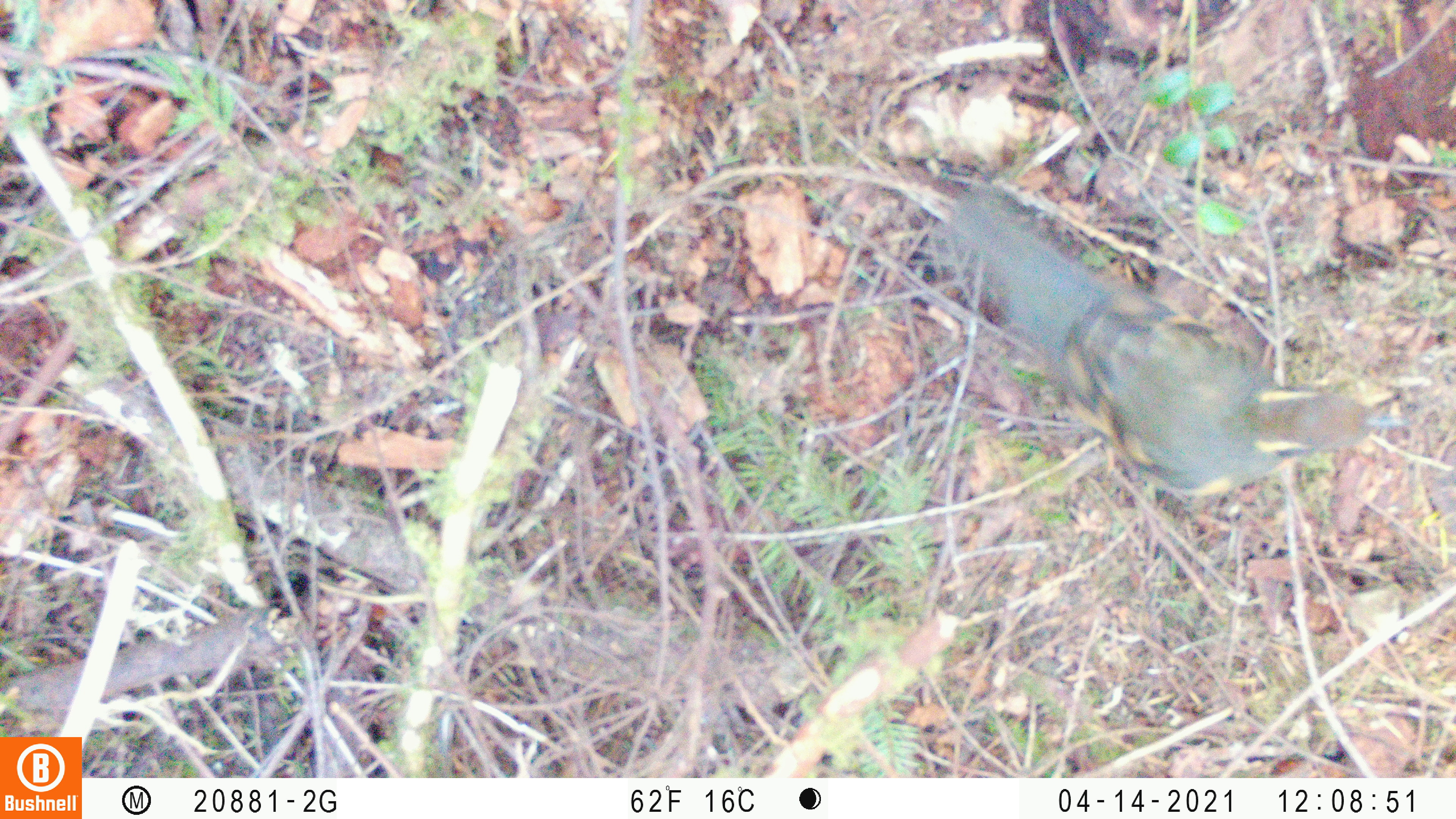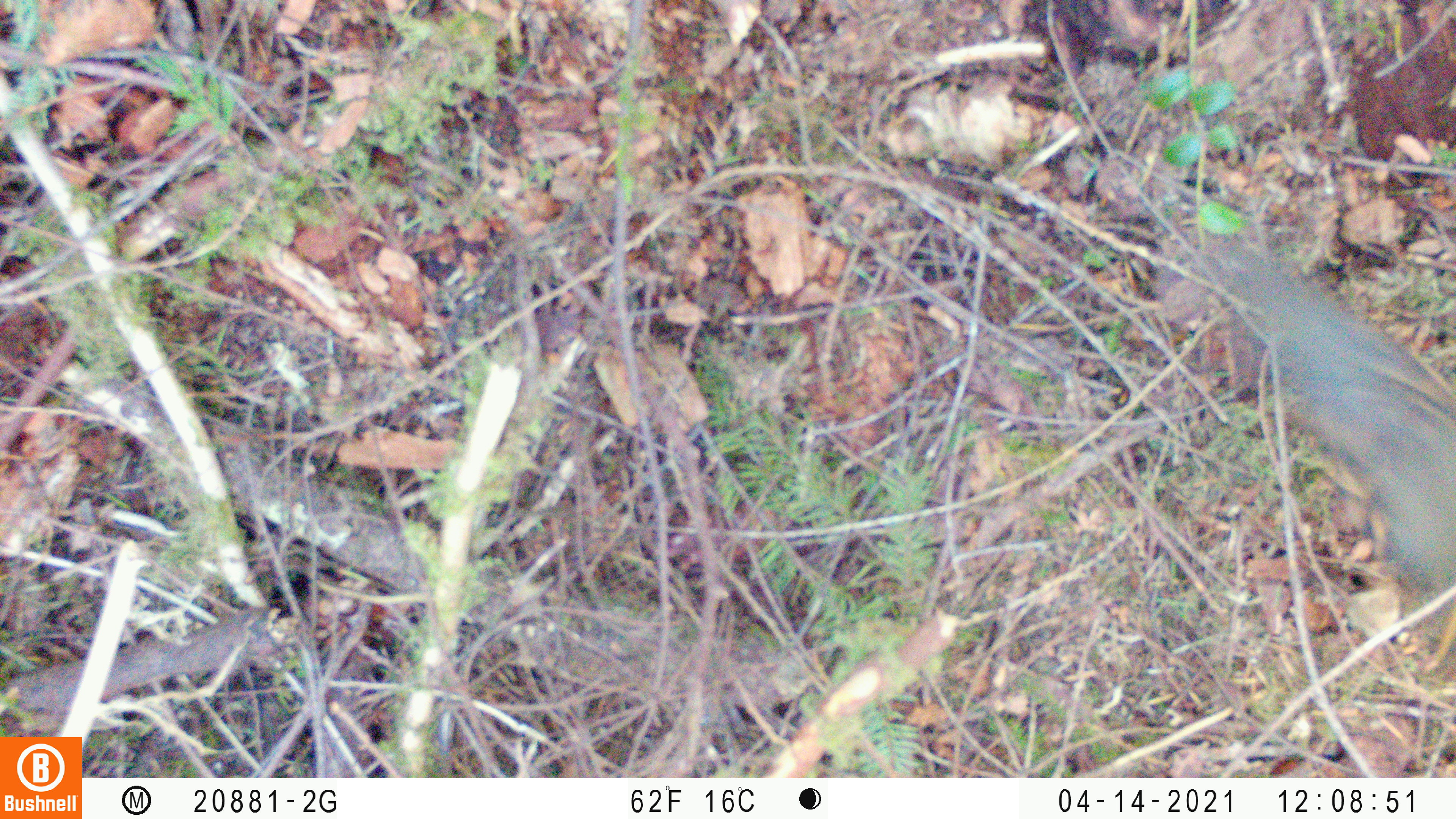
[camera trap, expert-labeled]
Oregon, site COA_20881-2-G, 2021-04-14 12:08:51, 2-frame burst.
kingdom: Animalia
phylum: Chordata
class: Aves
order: Passeriformes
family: Turdidae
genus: Ixoreus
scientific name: Ixoreus naevius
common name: varied thrush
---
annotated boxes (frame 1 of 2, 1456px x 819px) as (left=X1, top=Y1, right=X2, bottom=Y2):
varied thrush: (left=916, top=162, right=1419, bottom=555)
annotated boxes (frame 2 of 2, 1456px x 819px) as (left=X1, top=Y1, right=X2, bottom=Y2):
varied thrush: (left=1135, top=187, right=1455, bottom=657)